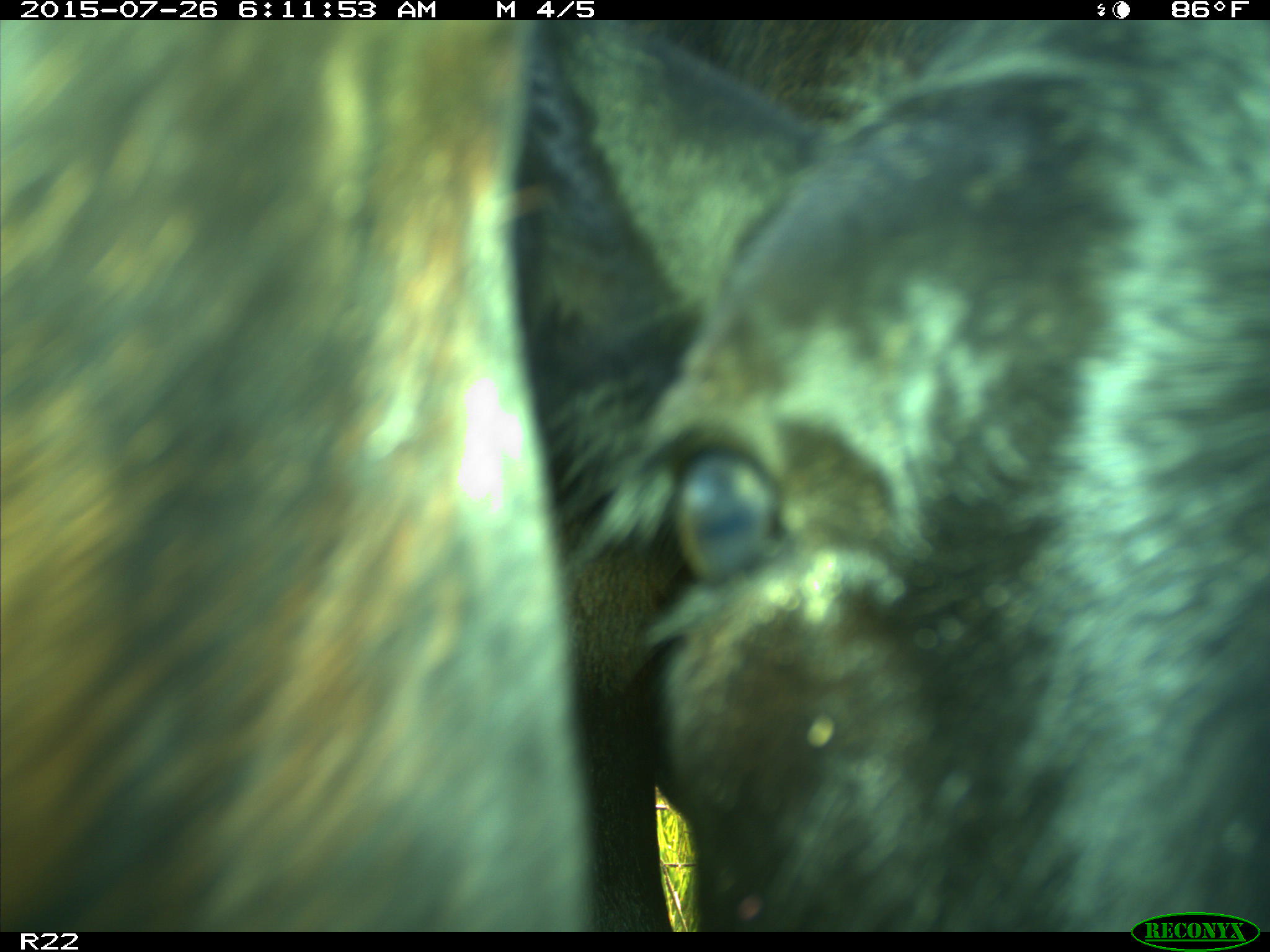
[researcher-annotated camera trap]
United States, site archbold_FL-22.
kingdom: Animalia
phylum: Chordata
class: Mammalia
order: Artiodactyla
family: Bovidae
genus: Bos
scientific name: Bos taurus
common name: domestic cow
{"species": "Bos taurus (domestic cow)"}